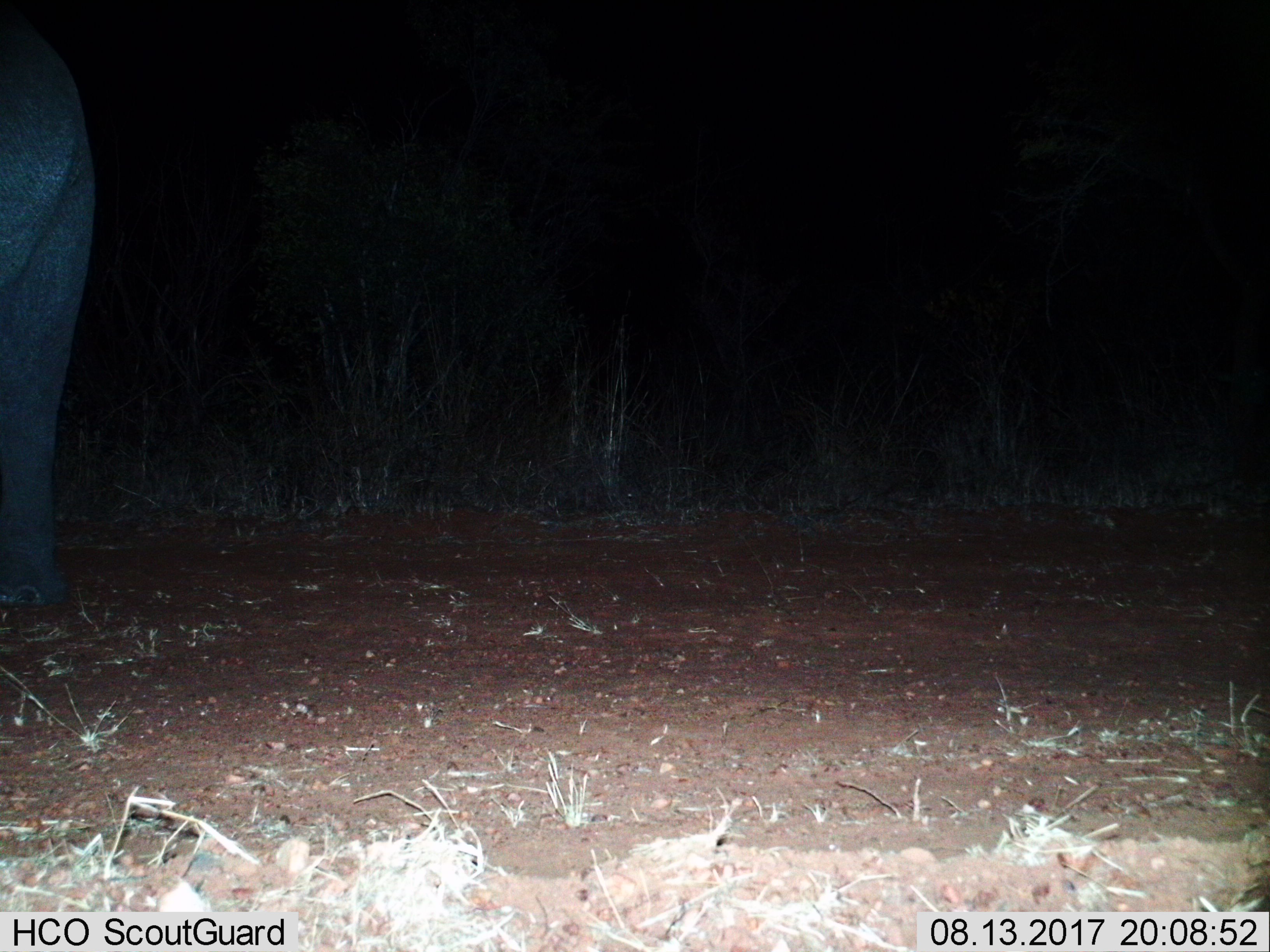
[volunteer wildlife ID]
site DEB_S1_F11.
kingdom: Animalia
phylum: Chordata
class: Mammalia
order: Proboscidea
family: Elephantidae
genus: Loxodonta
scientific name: Loxodonta africana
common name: african bush elephant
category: elephant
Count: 1.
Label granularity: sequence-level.